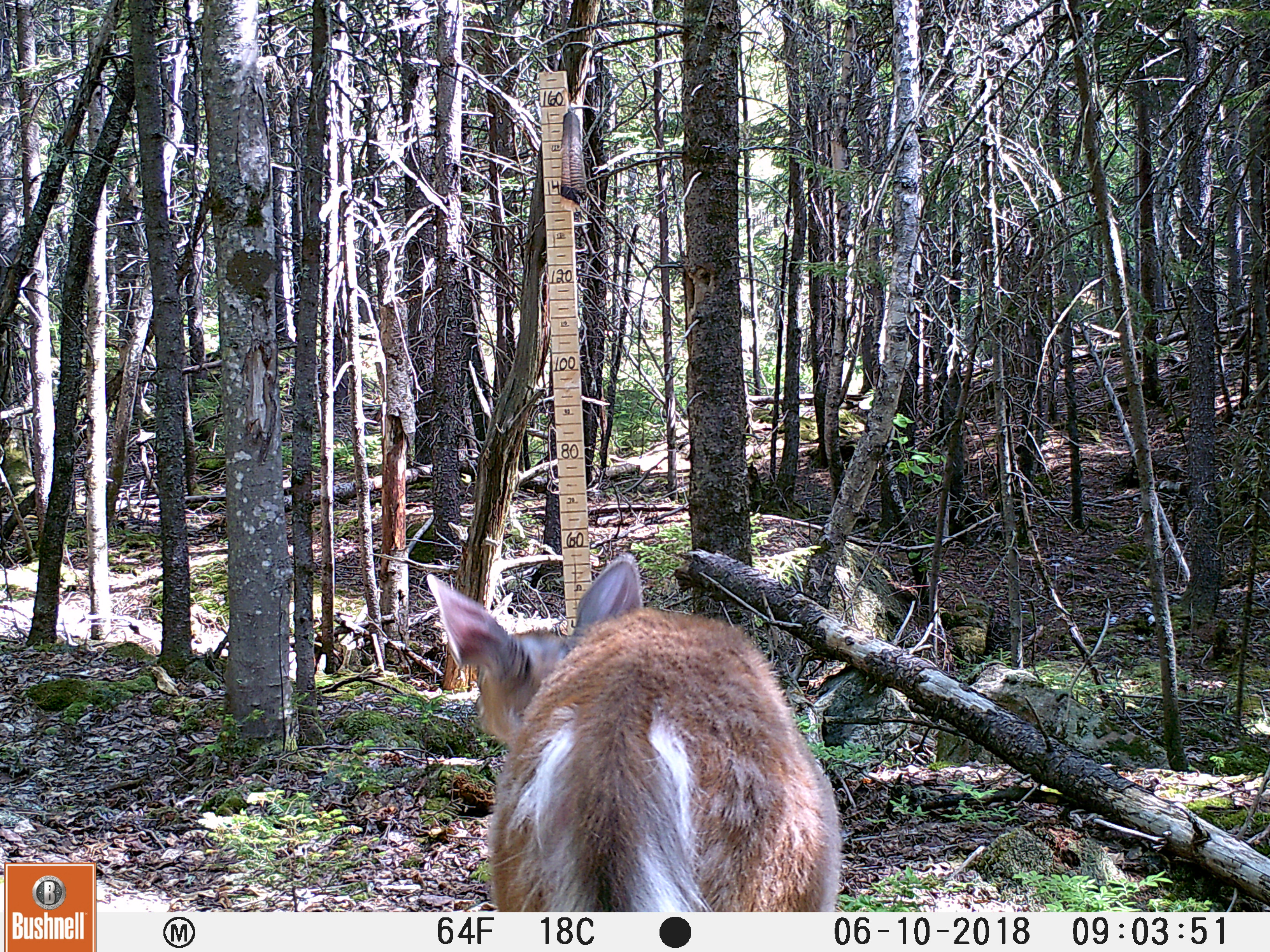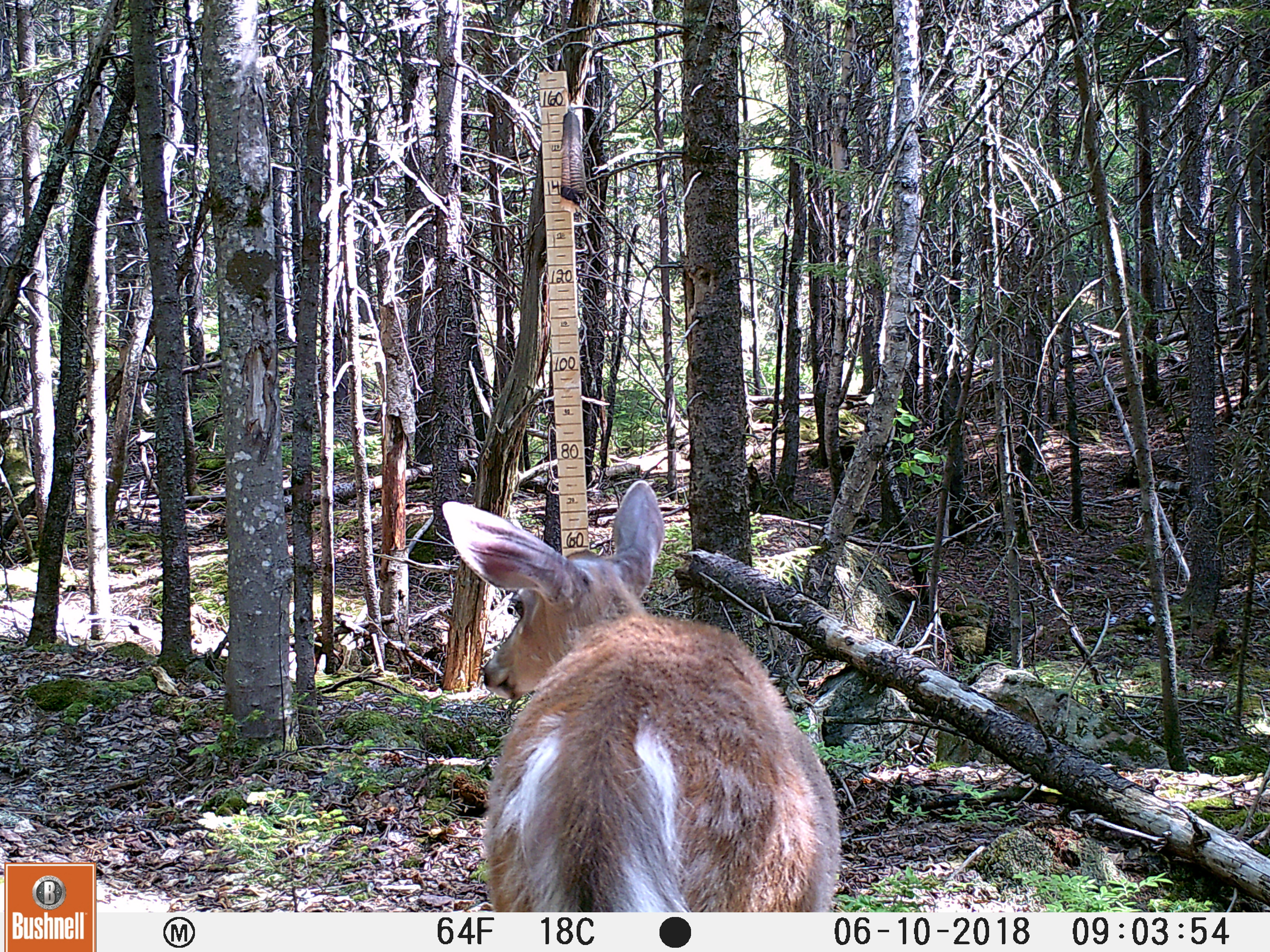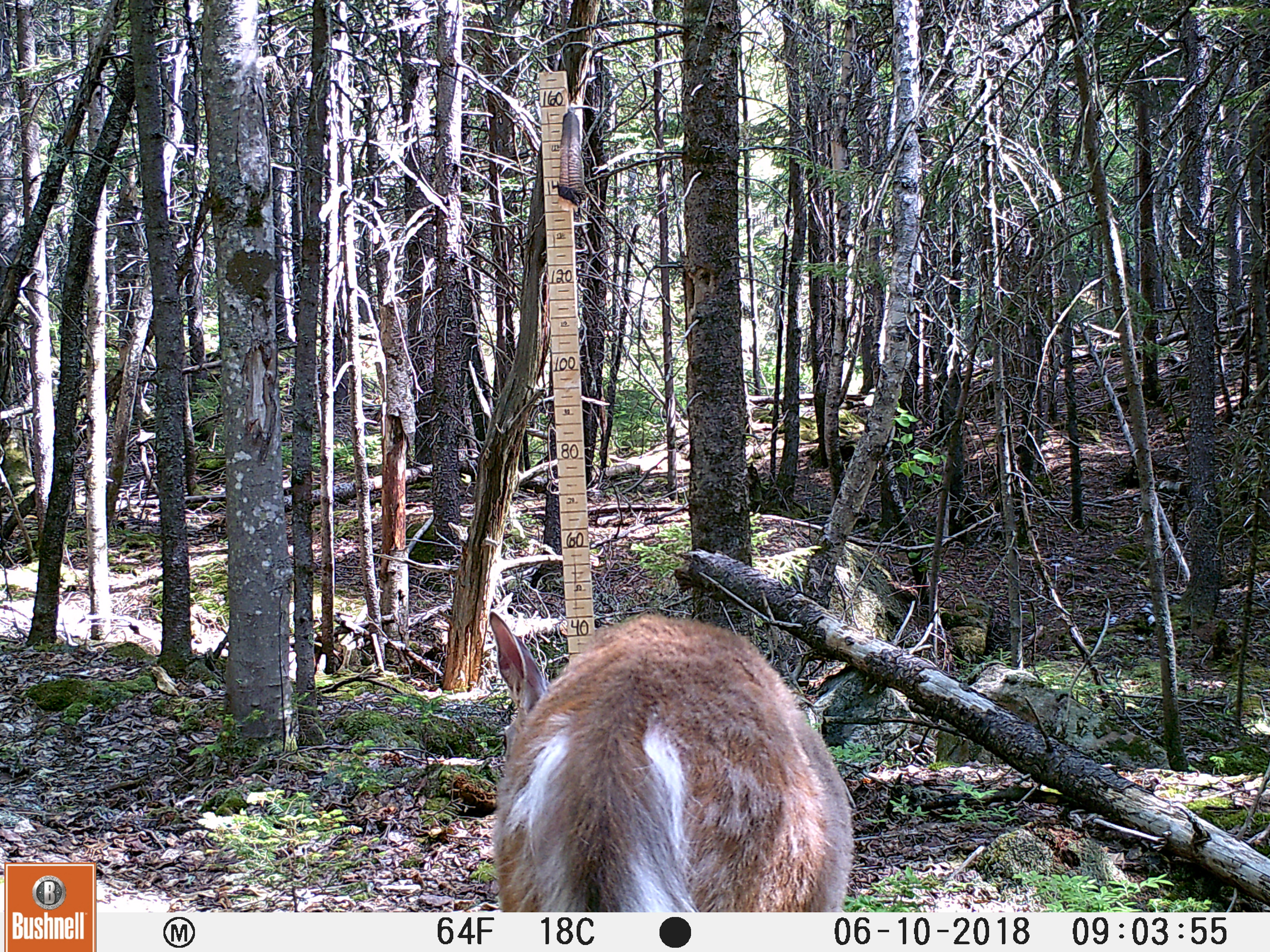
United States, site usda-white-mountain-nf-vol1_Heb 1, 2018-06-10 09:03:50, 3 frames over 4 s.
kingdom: Animalia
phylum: Chordata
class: Mammalia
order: Artiodactyla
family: Cervidae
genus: Odocoileus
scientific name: Odocoileus virginianus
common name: white-tailed deer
White-tailed deer (Odocoileus virginianus).